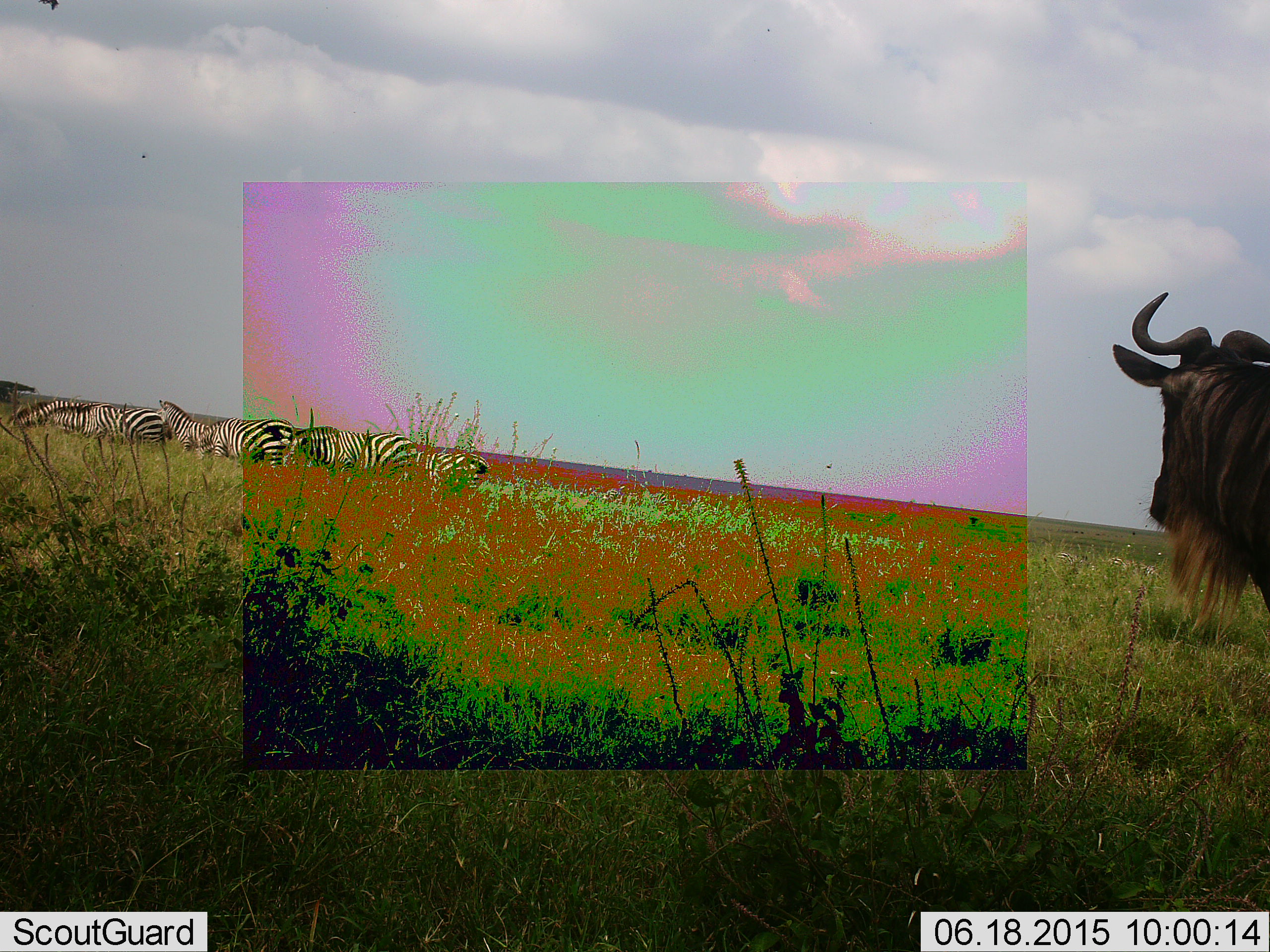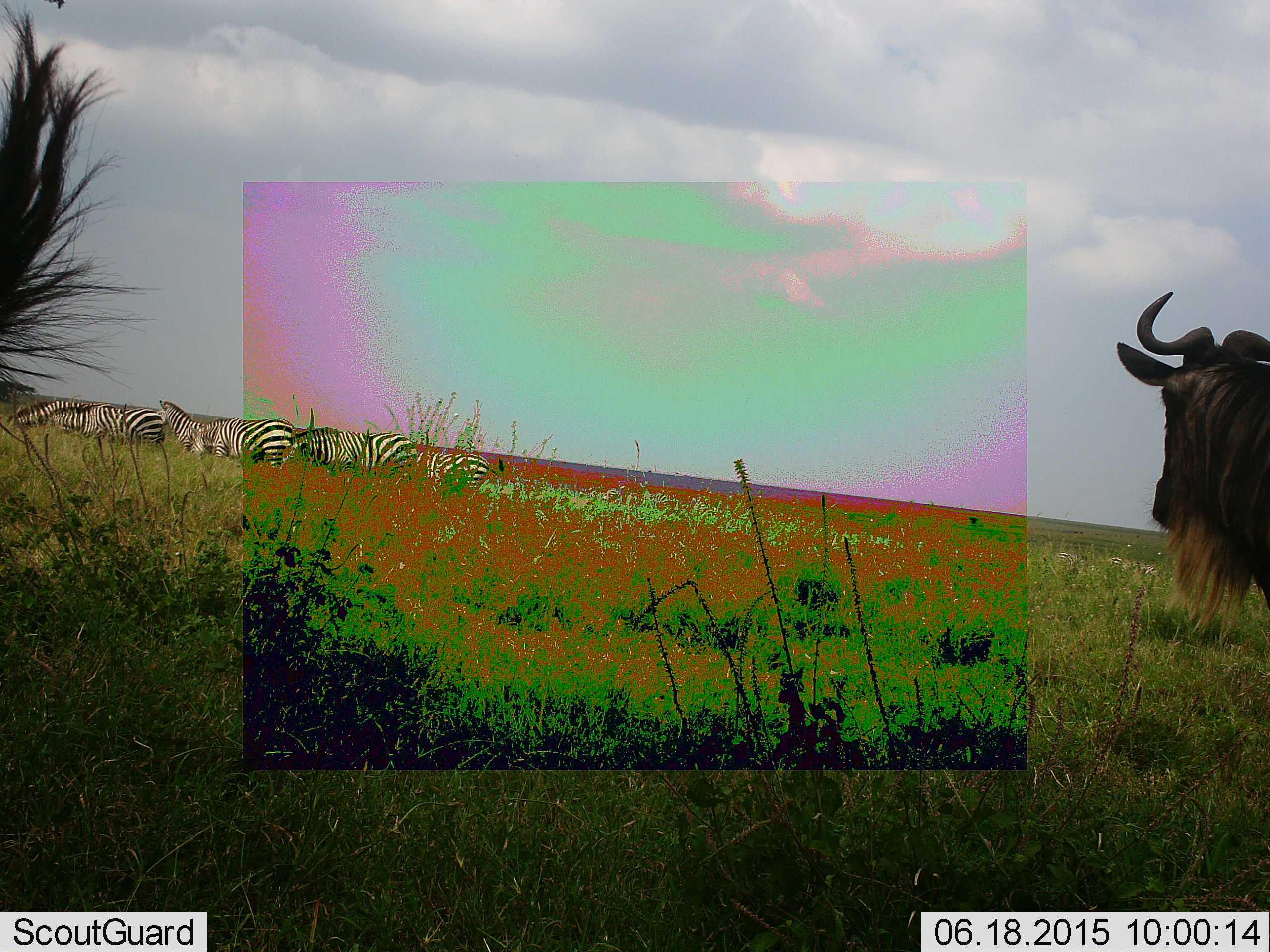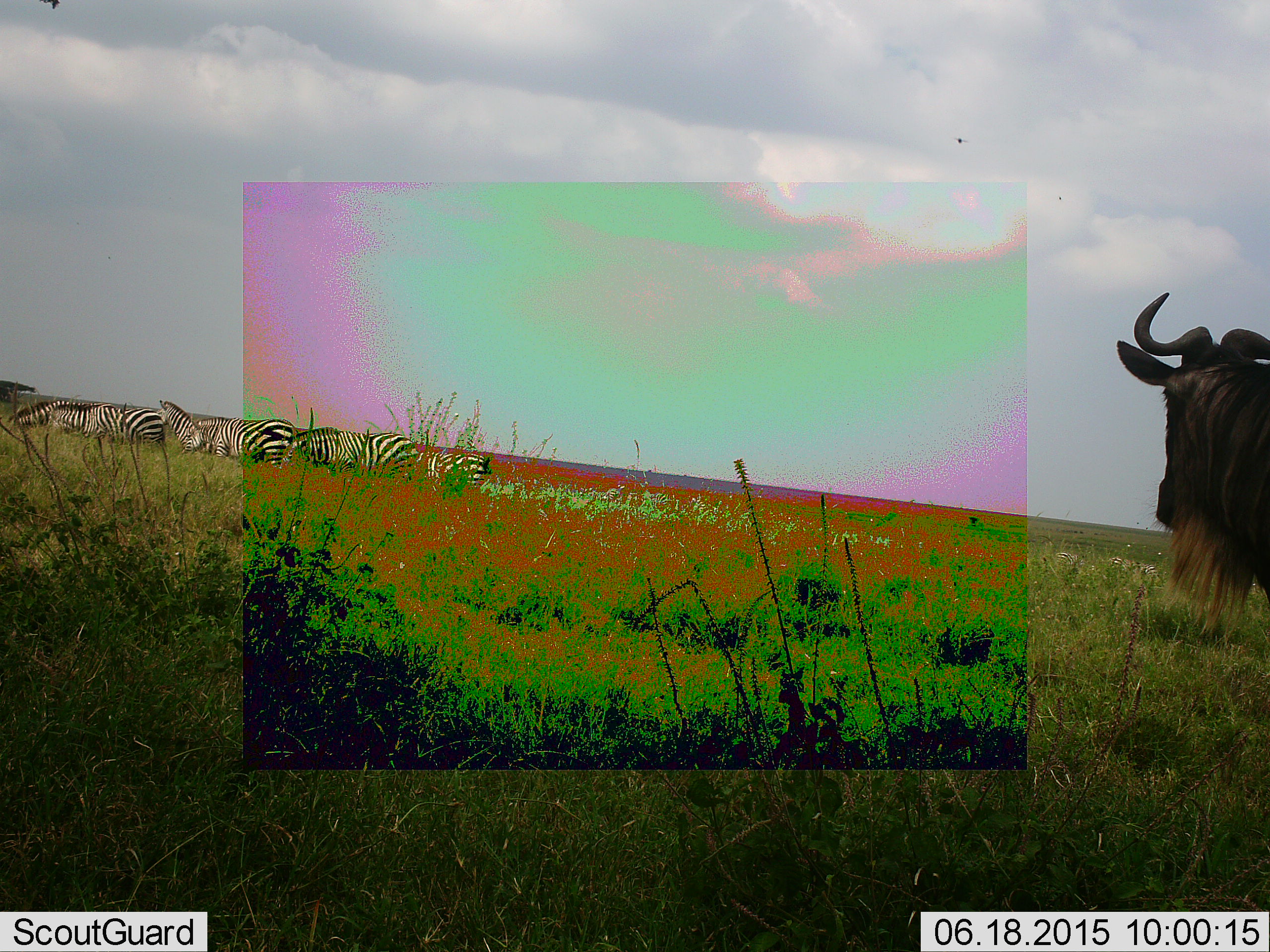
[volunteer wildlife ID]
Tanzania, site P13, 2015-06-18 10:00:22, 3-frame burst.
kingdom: Animalia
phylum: Chordata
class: Mammalia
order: Artiodactyla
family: Bovidae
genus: Connochaetes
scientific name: Connochaetes taurinus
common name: blue wildebeest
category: wildebeest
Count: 1.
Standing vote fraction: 92%.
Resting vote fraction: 0%.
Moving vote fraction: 8%.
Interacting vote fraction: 0%.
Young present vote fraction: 0%.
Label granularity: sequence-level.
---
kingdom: Animalia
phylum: Chordata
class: Mammalia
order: Perissodactyla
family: Equidae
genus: Equus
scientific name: Equus quagga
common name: plains zebra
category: zebra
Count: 7.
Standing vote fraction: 50%.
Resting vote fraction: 20%.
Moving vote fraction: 0%.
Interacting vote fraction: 10%.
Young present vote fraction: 0%.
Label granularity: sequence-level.